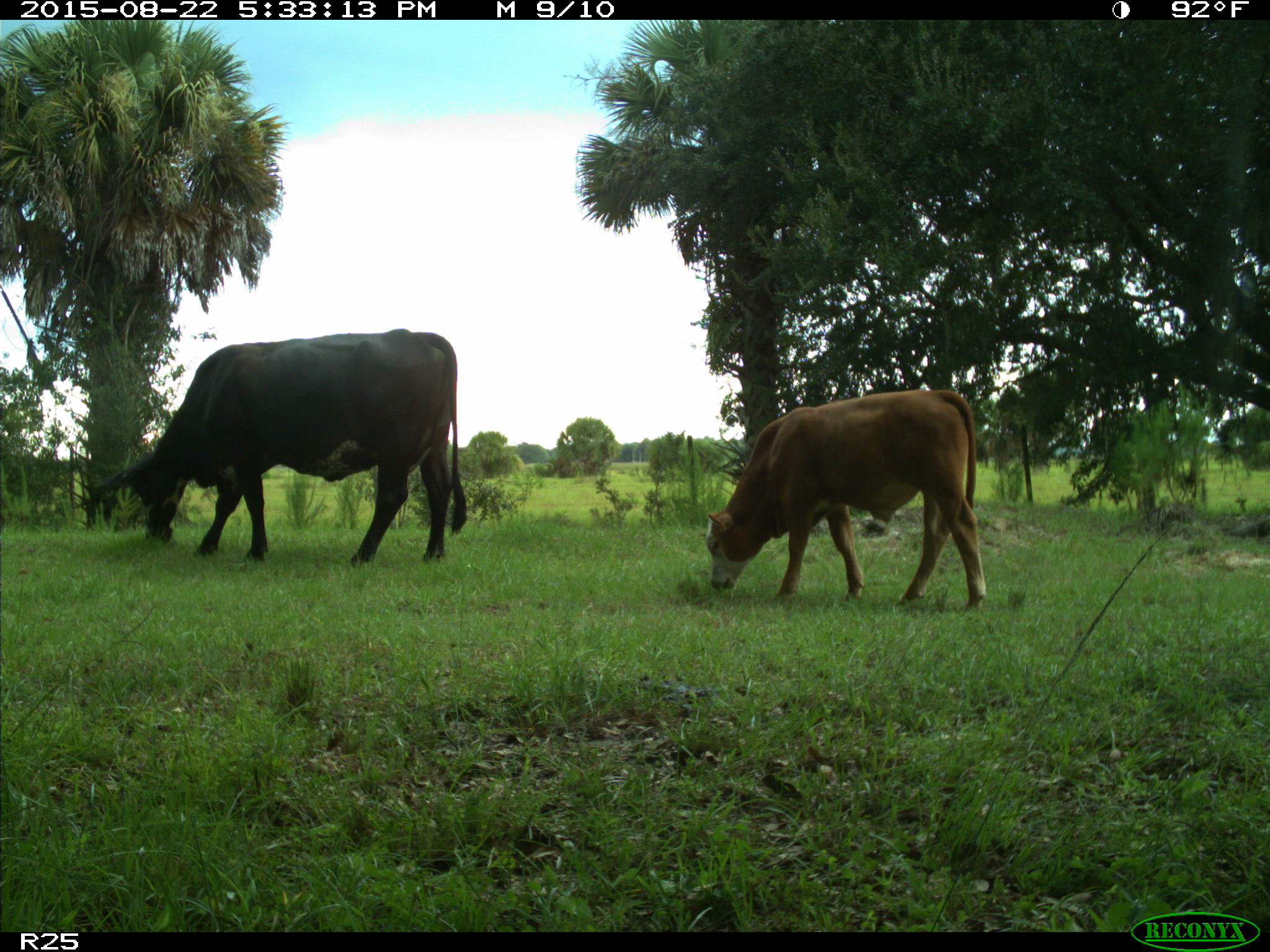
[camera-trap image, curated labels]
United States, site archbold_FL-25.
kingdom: Animalia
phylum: Chordata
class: Mammalia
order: Artiodactyla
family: Bovidae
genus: Bos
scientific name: Bos taurus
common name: domestic cow